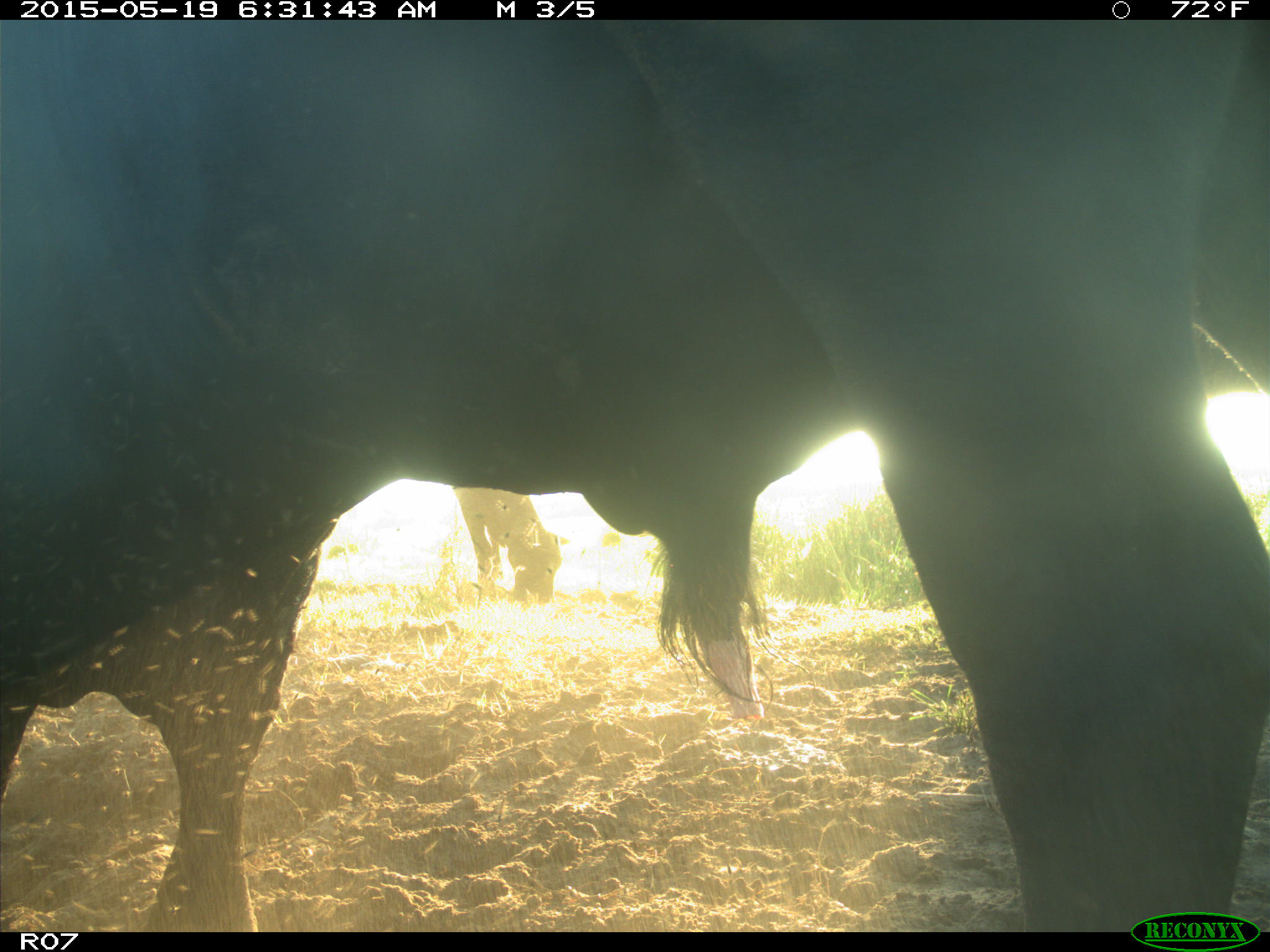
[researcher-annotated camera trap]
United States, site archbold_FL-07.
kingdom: Animalia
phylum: Chordata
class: Mammalia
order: Artiodactyla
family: Bovidae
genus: Bos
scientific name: Bos taurus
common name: domestic cow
Bos taurus (domestic cow).